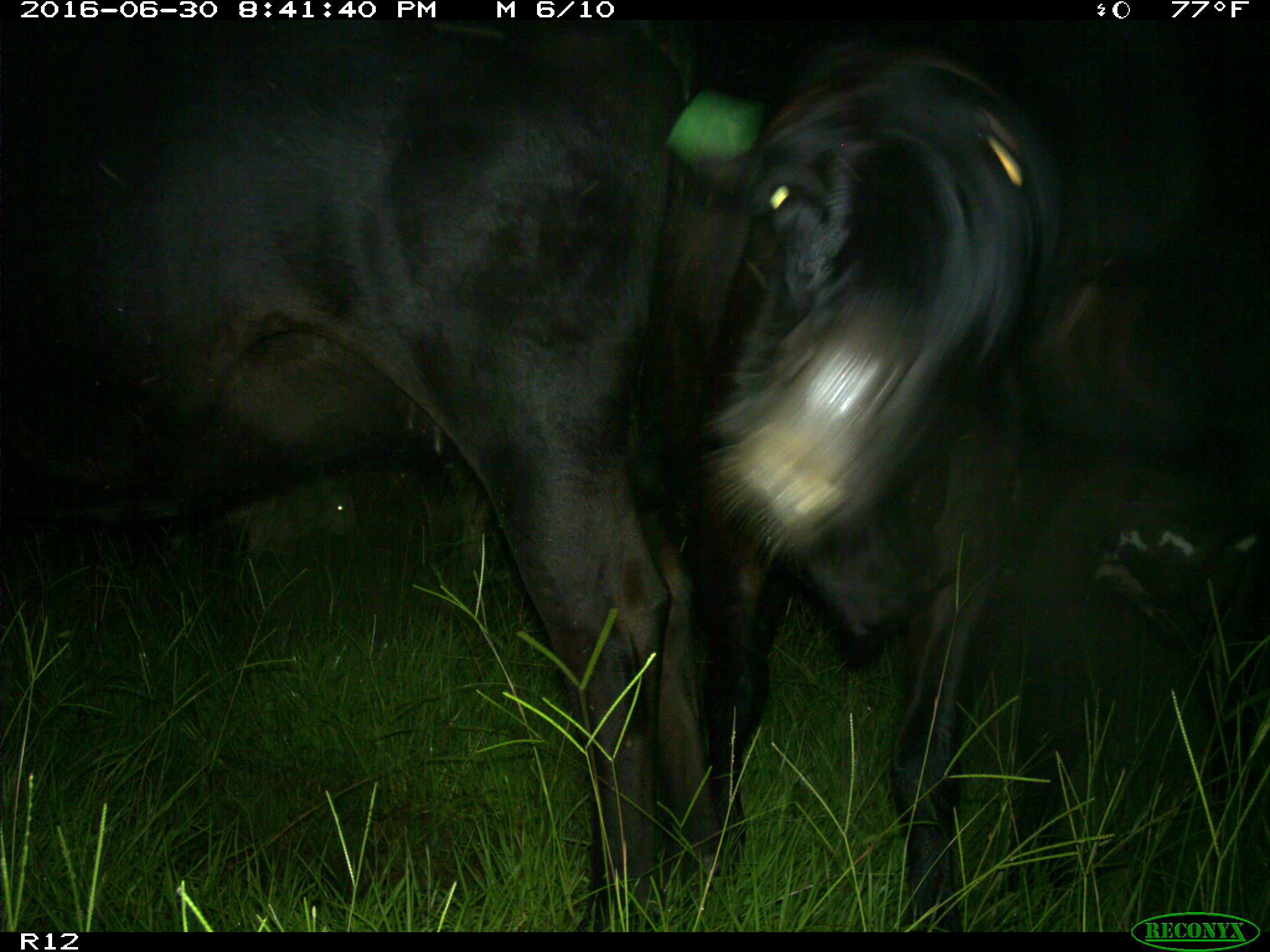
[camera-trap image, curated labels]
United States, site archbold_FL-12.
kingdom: Animalia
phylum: Chordata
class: Mammalia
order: Artiodactyla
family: Bovidae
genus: Bos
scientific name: Bos taurus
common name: domestic cow